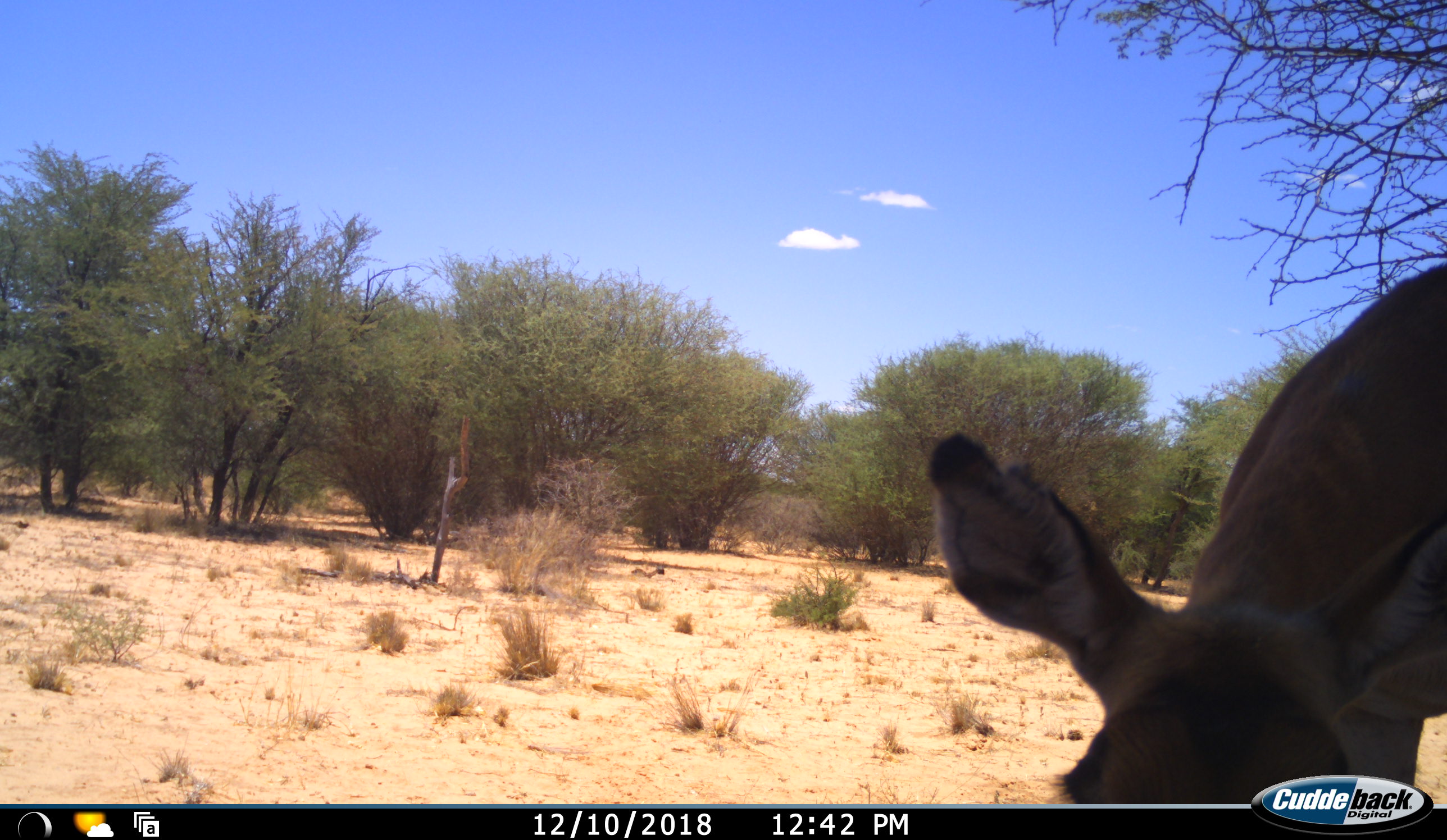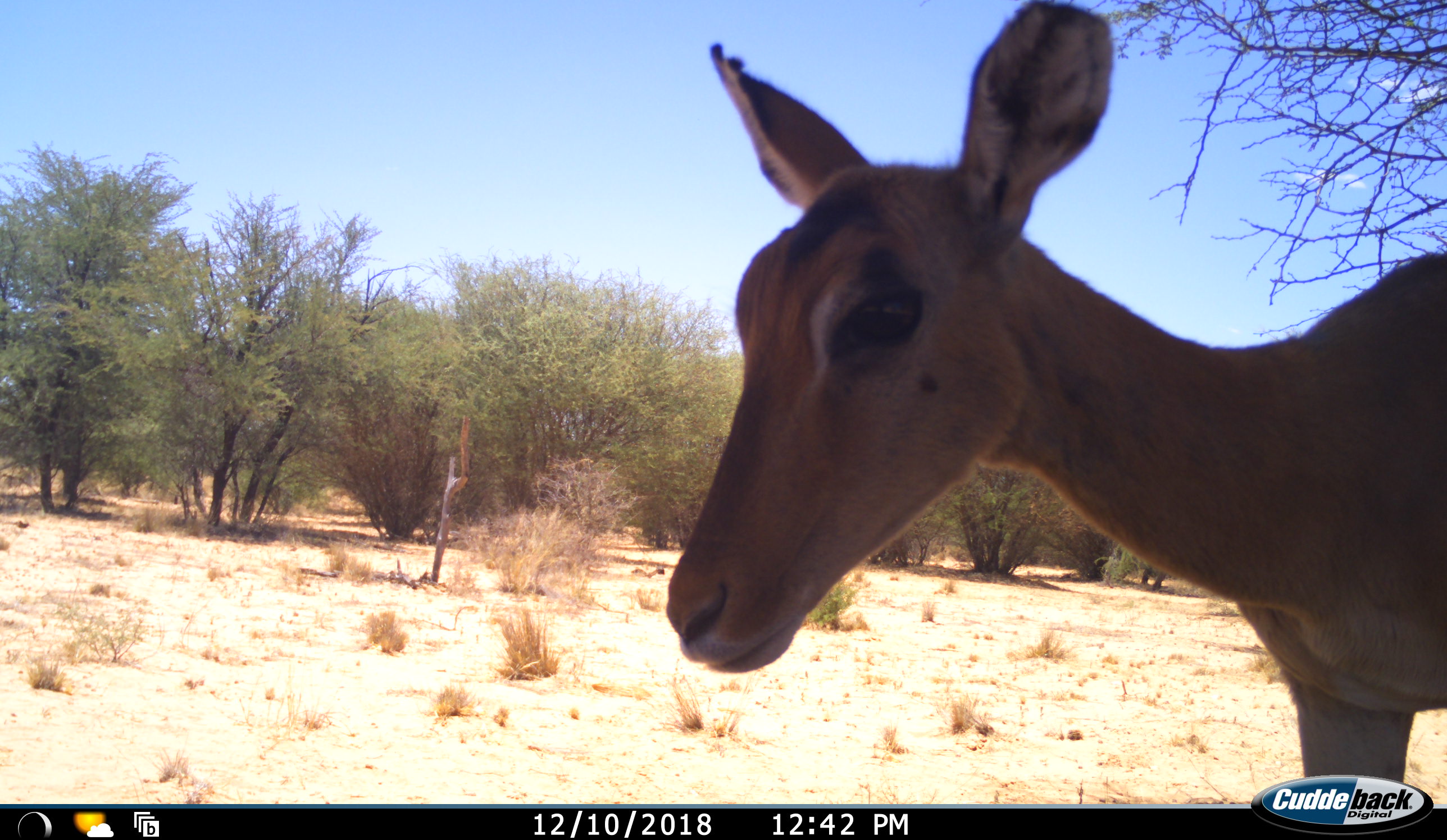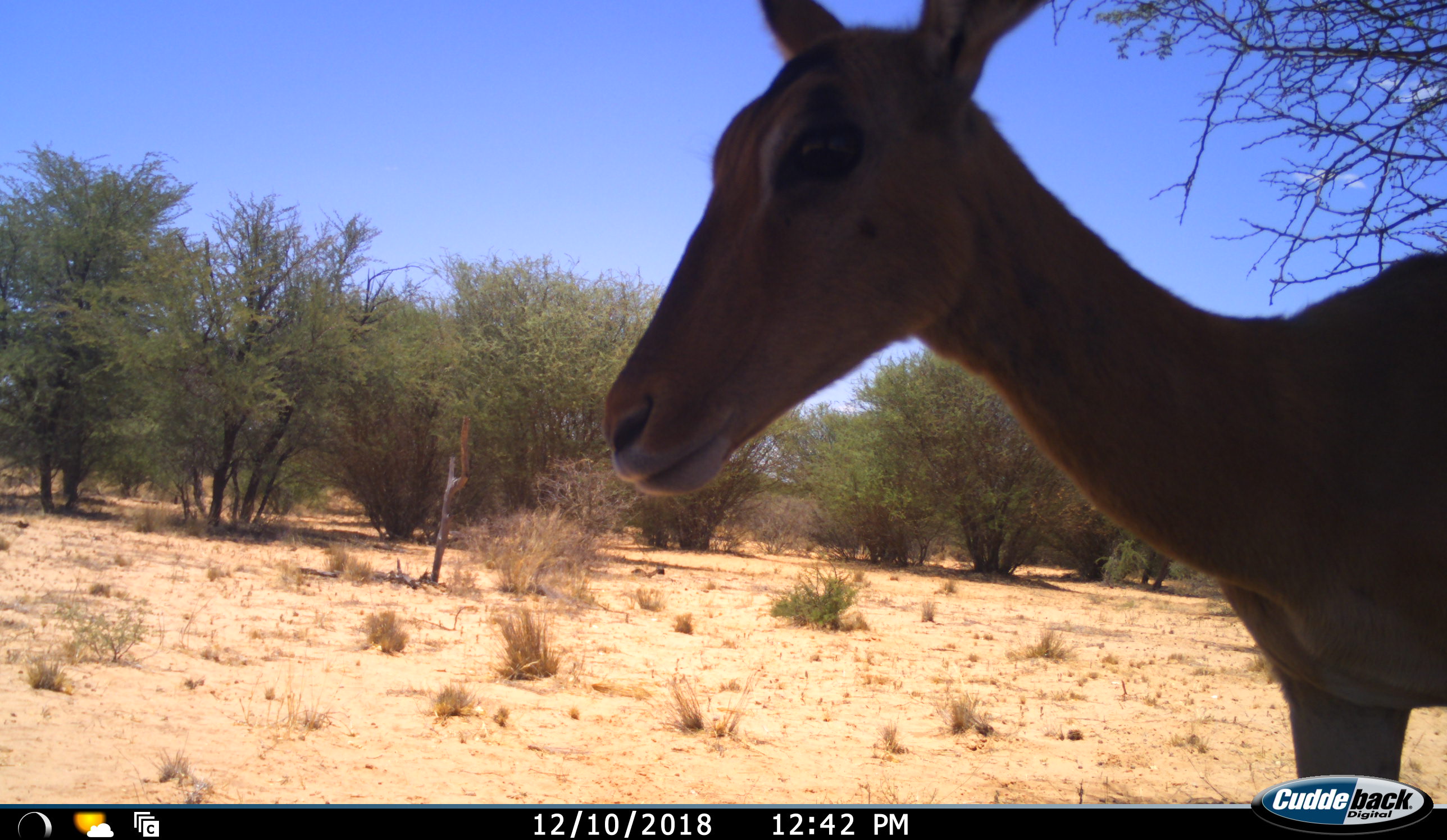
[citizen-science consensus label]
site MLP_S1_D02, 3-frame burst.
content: unidentified animal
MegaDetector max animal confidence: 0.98